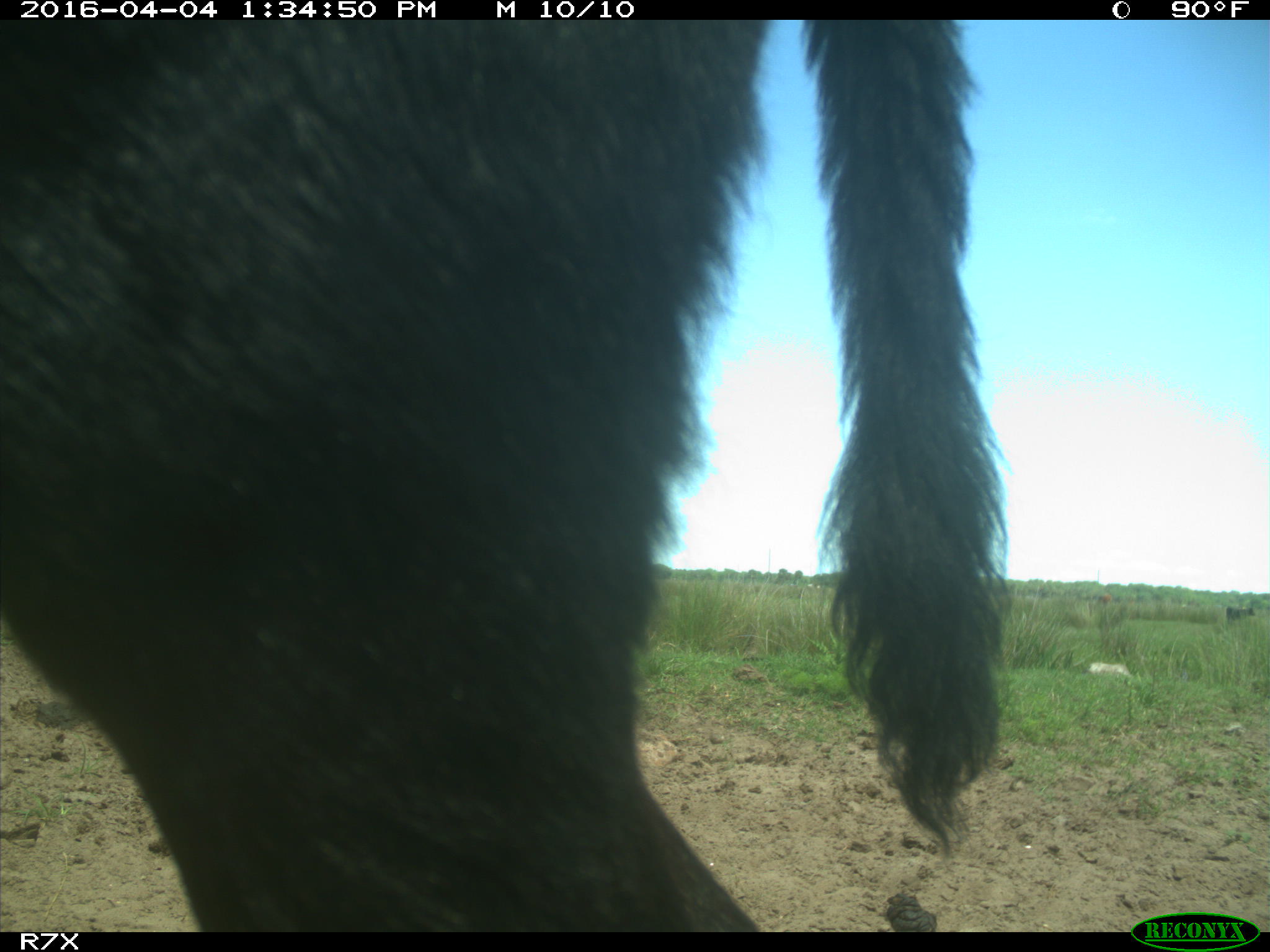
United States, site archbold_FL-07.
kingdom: Animalia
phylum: Chordata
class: Mammalia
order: Artiodactyla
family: Bovidae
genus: Bos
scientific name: Bos taurus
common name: domestic cow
Bos taurus (domestic cow).